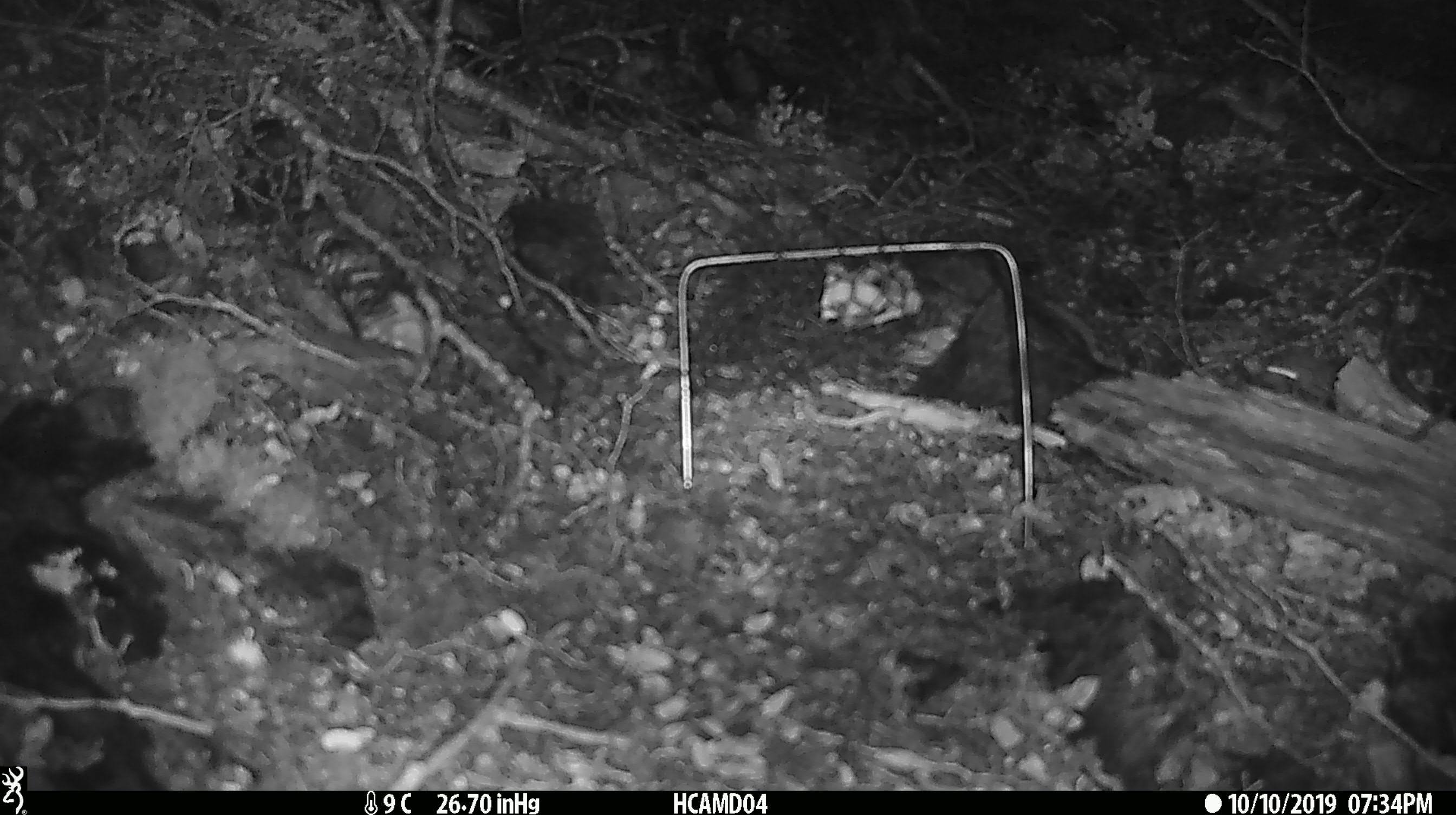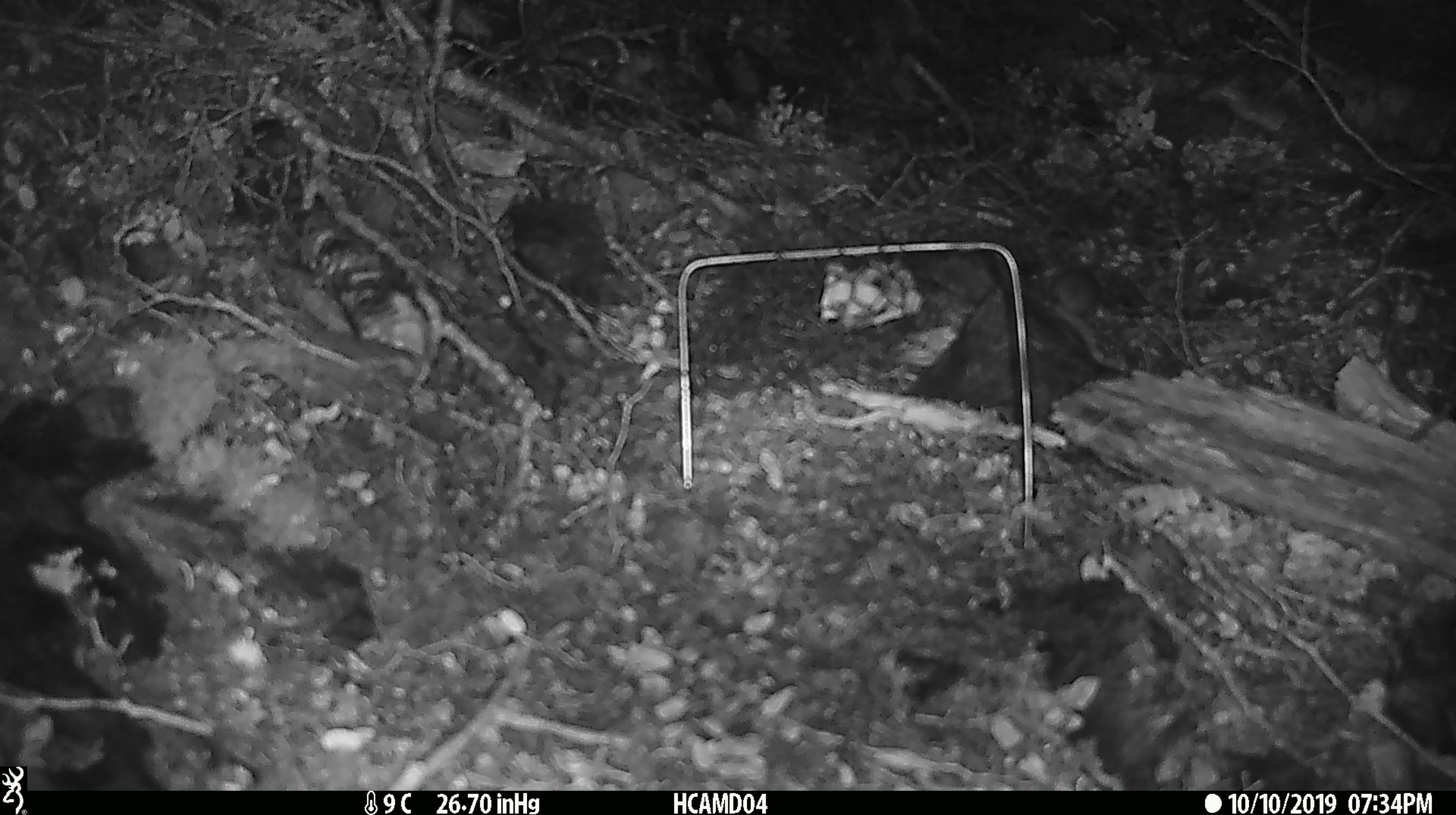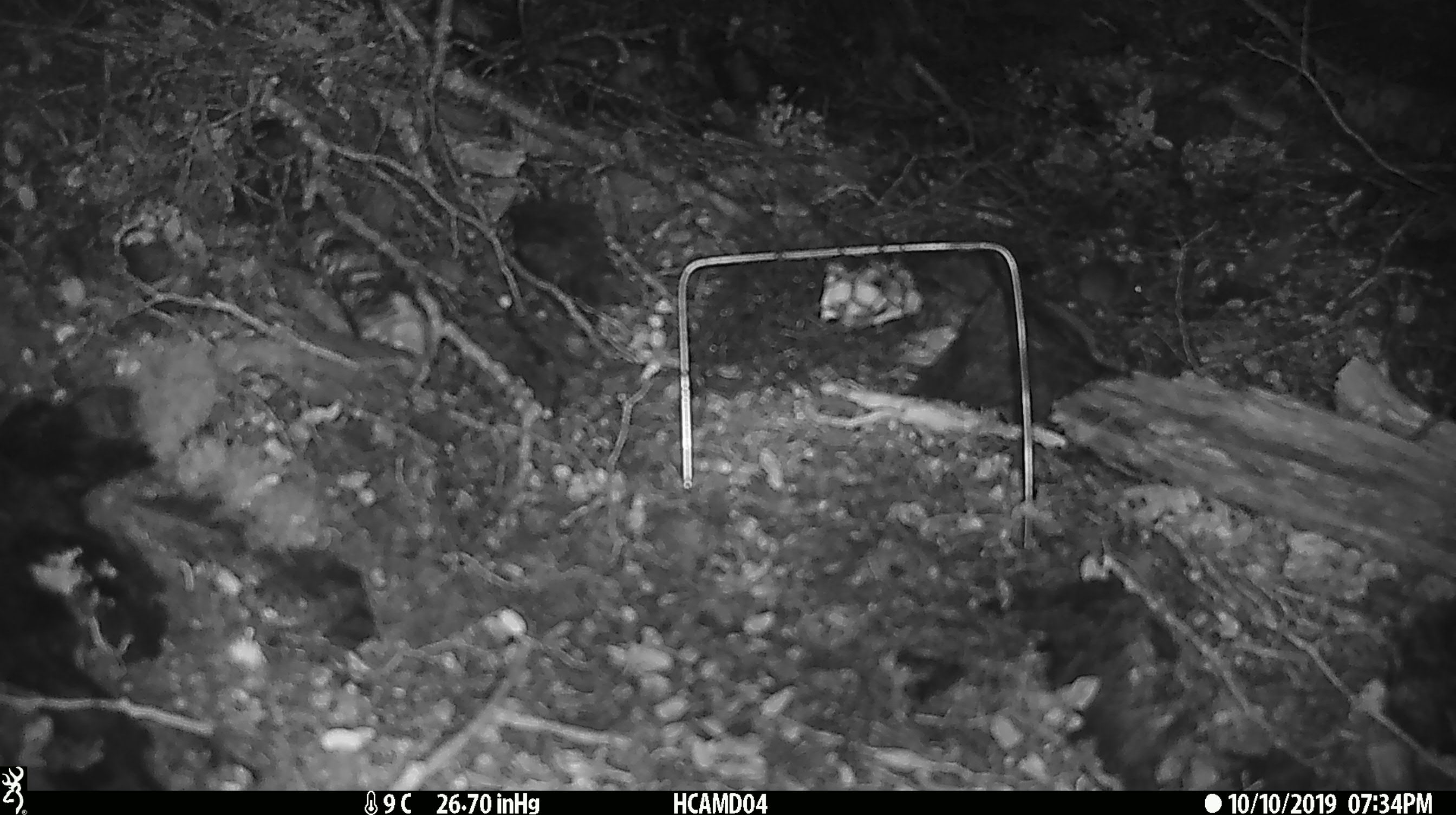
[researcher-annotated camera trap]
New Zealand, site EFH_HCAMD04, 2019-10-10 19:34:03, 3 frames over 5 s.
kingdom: Animalia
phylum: Chordata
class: Mammalia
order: Rodentia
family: Muridae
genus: Mus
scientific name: Mus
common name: mouse